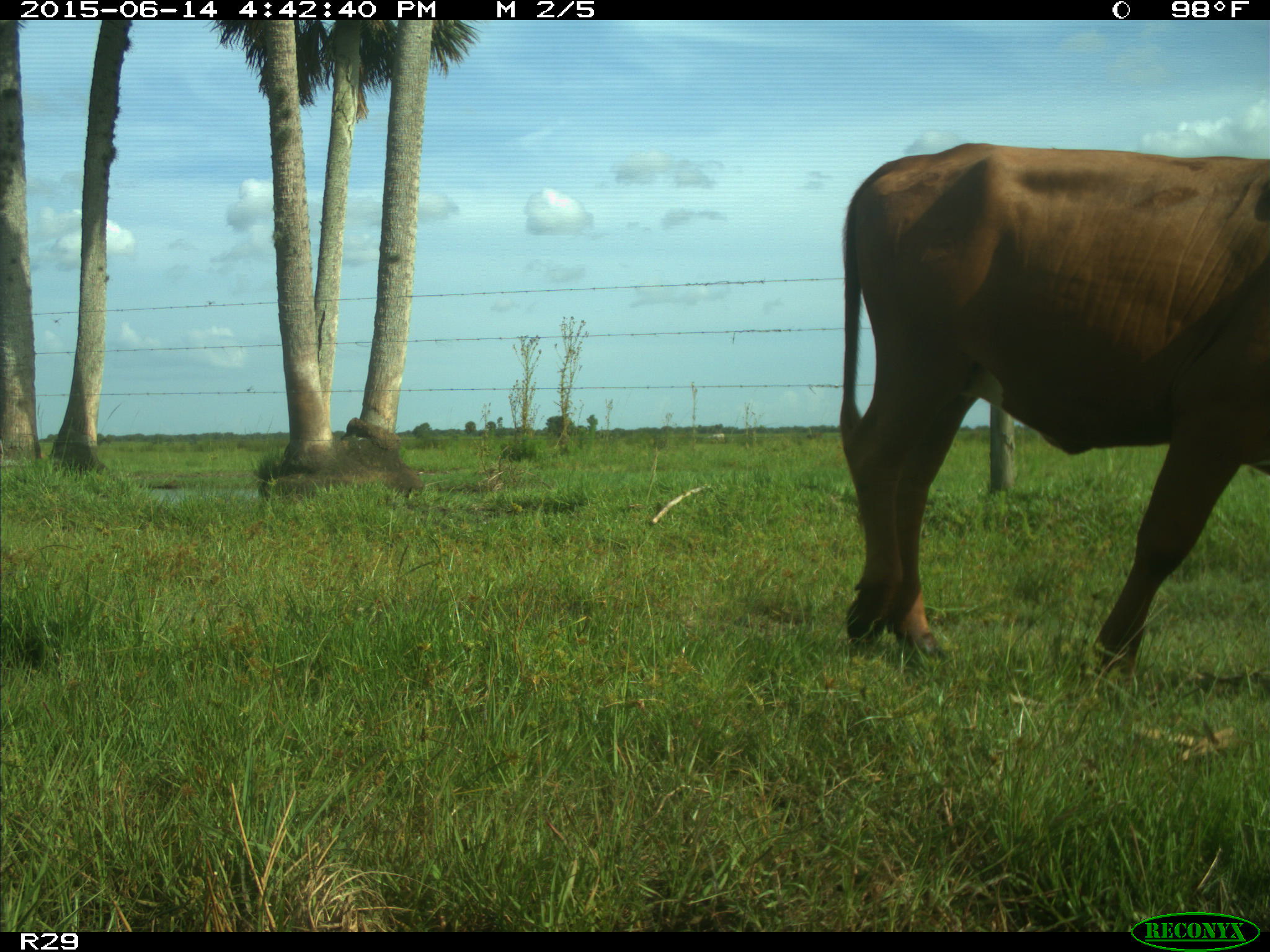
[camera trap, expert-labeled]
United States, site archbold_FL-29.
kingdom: Animalia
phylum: Chordata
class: Mammalia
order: Artiodactyla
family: Bovidae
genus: Bos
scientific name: Bos taurus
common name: domestic cow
Bos taurus (domestic cow).